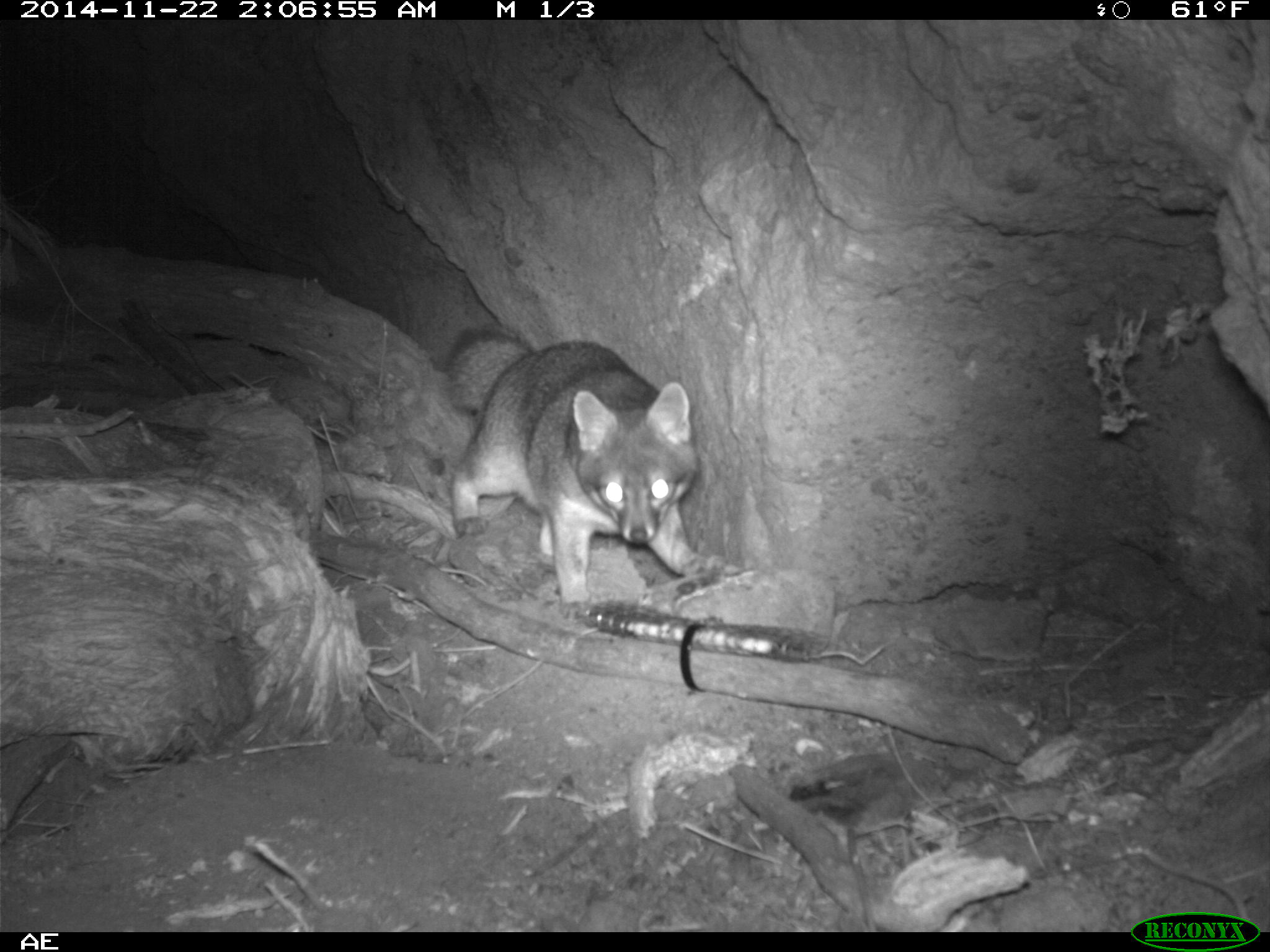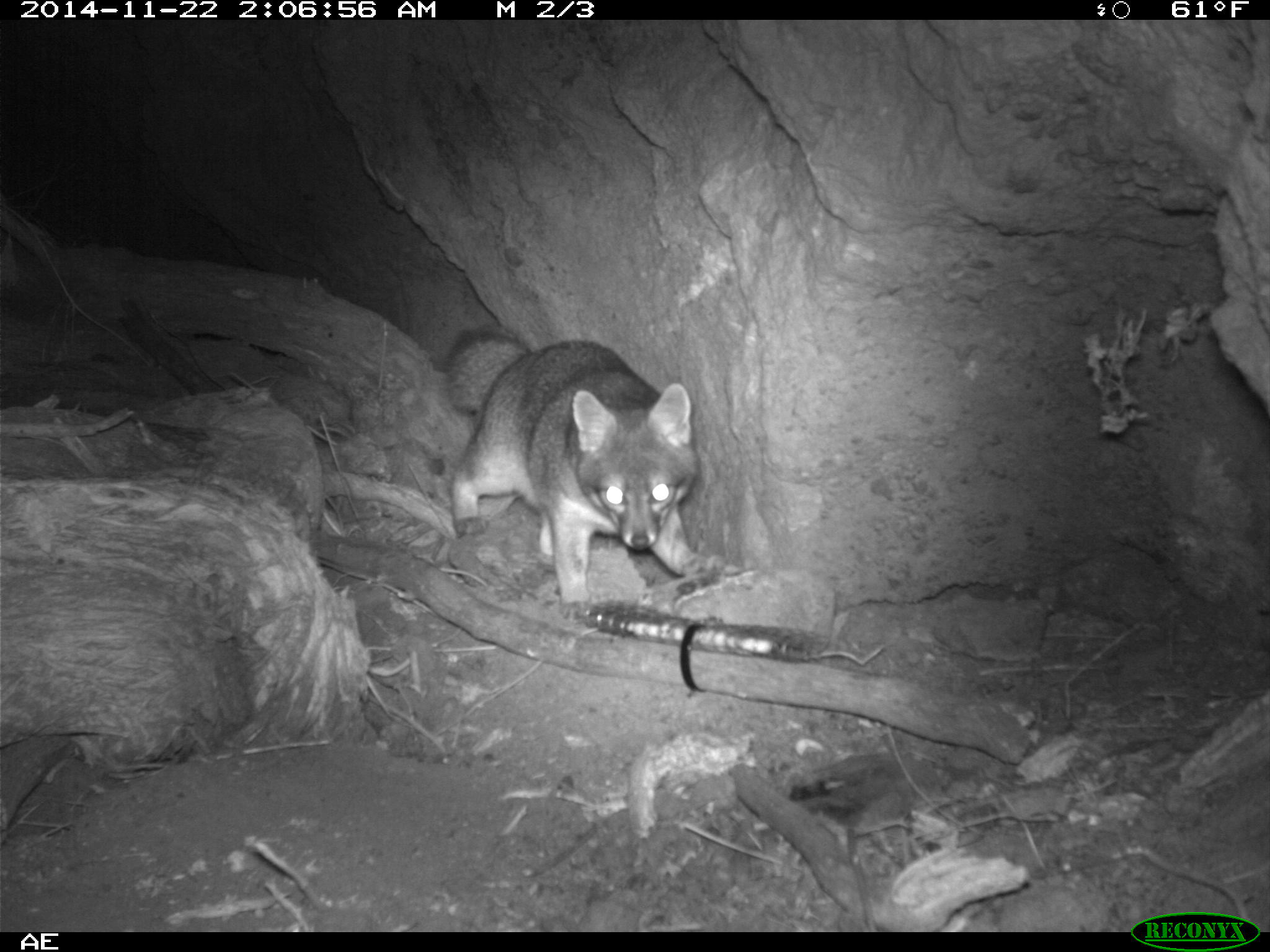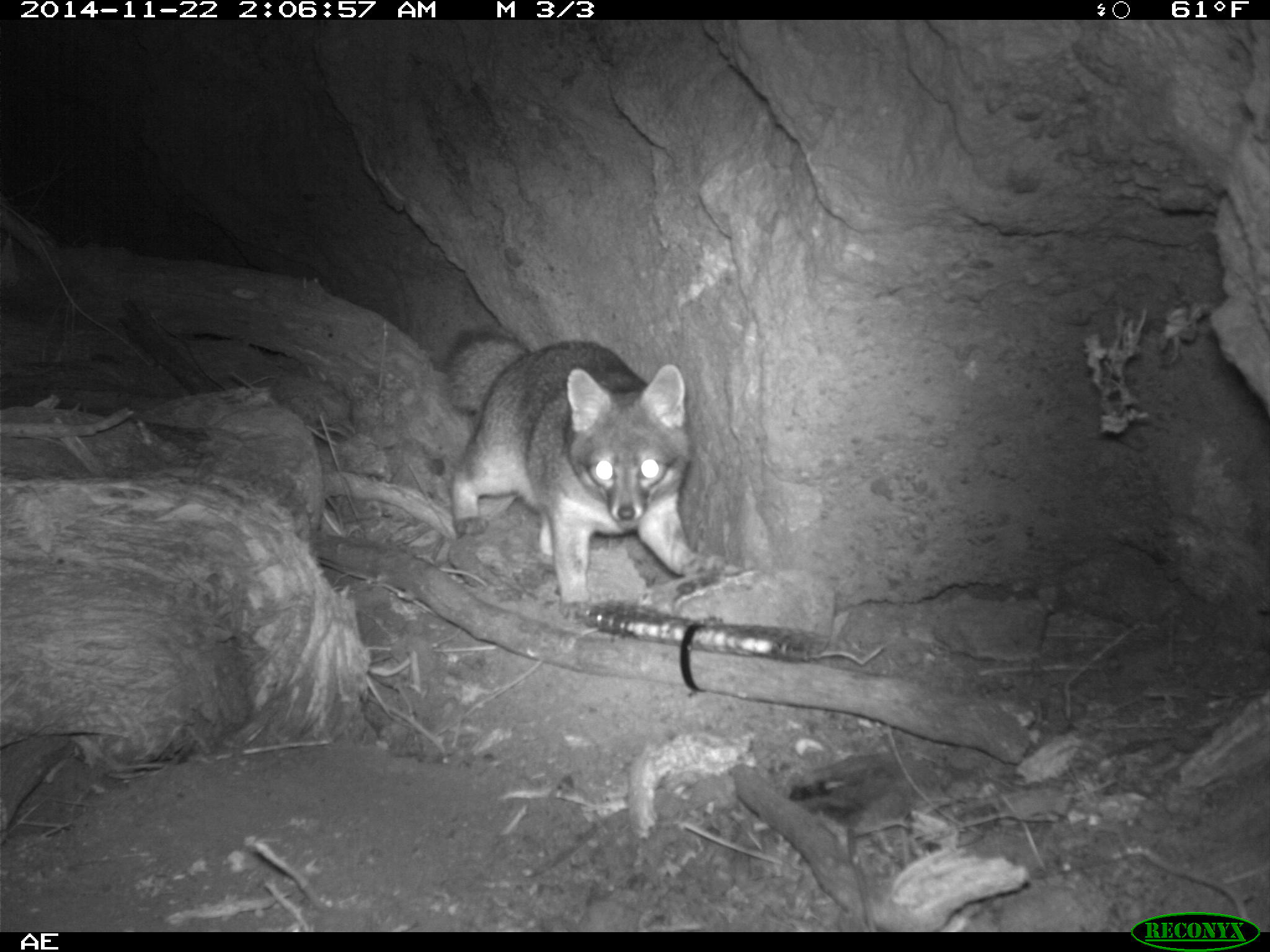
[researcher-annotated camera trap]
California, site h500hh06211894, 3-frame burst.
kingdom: Animalia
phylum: Chordata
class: Mammalia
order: Carnivora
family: Canidae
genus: Urocyon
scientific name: Urocyon littoralis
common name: island fox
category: fox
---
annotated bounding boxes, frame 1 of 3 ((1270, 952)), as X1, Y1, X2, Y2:
fox: 442, 320, 700, 602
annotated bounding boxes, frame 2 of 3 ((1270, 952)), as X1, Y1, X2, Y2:
fox: 444, 327, 724, 603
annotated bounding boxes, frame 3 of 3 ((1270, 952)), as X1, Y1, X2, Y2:
fox: 443, 327, 722, 620